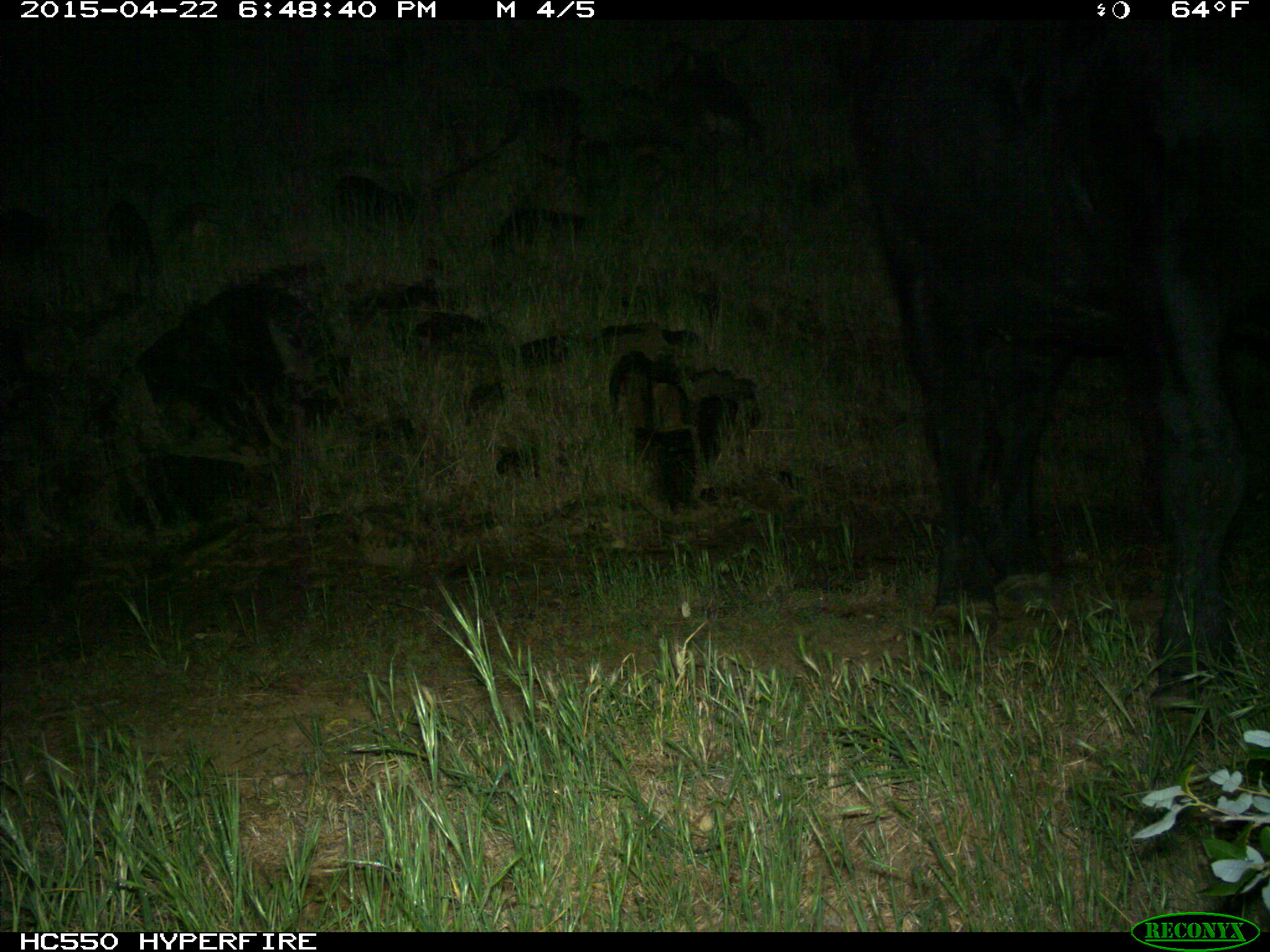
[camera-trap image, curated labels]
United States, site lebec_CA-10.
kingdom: Animalia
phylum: Chordata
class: Mammalia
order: Artiodactyla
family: Bovidae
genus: Bos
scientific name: Bos taurus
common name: domestic cow